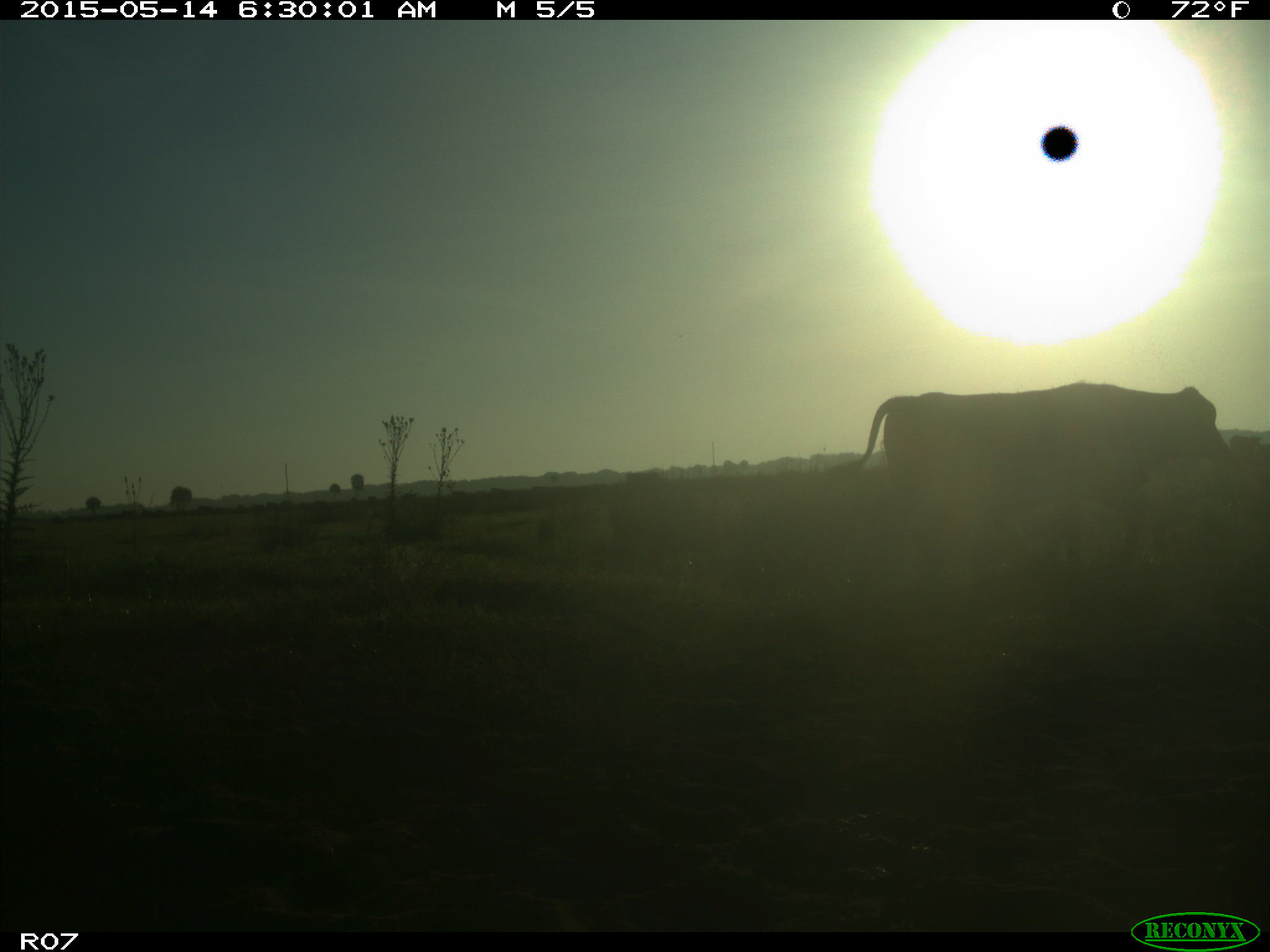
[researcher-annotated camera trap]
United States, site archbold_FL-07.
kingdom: Animalia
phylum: Chordata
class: Mammalia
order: Artiodactyla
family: Bovidae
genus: Bos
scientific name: Bos taurus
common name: domestic cow